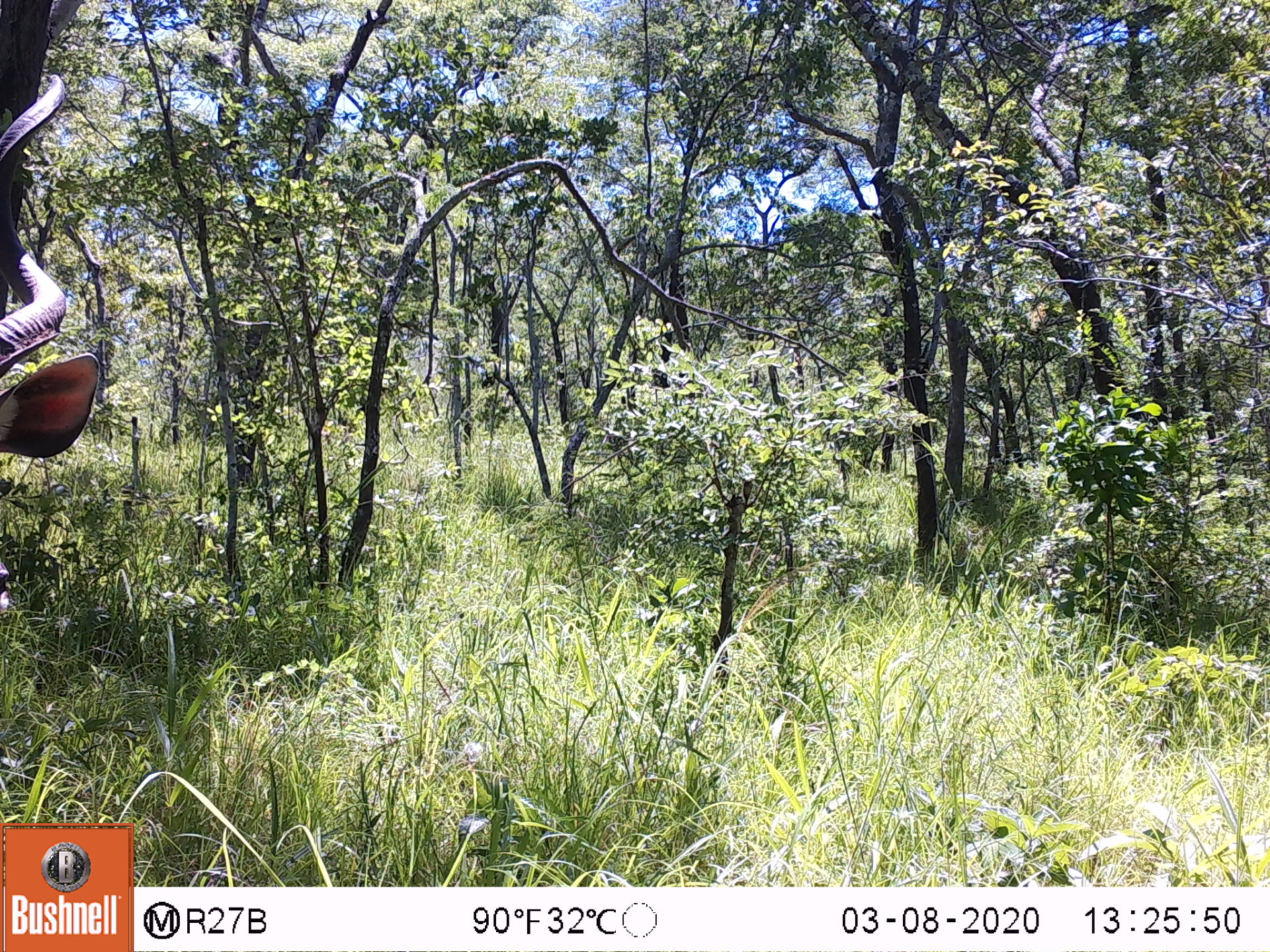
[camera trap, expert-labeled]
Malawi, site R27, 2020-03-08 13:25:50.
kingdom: Animalia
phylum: Chordata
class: Mammalia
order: Artiodactyla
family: Bovidae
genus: Tragelaphus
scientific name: Tragelaphus strepsiceros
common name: greater kudu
Greater kudu (Tragelaphus strepsiceros), count 1.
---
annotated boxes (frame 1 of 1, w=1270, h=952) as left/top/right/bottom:
greater kudu: 0/30/113/623